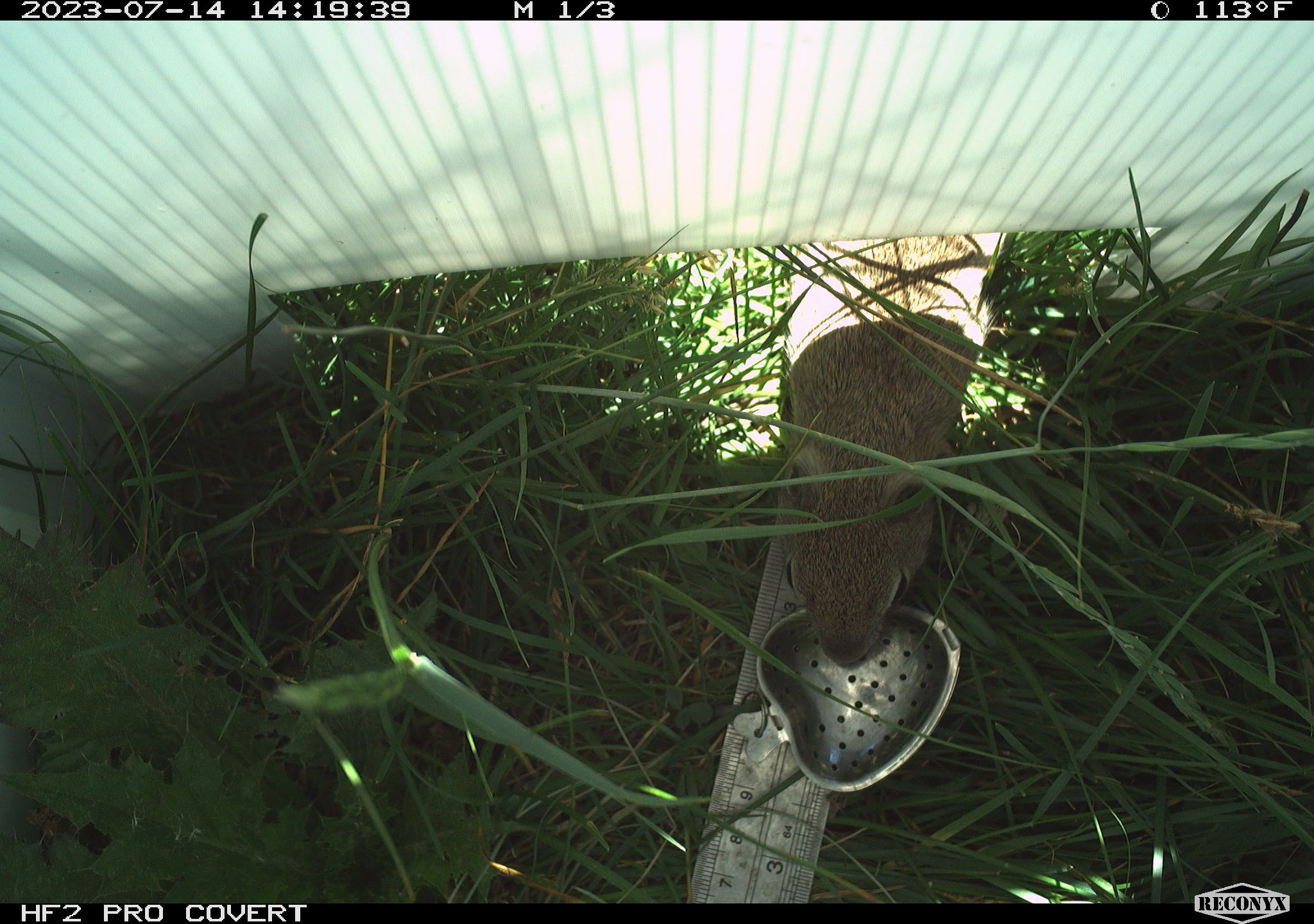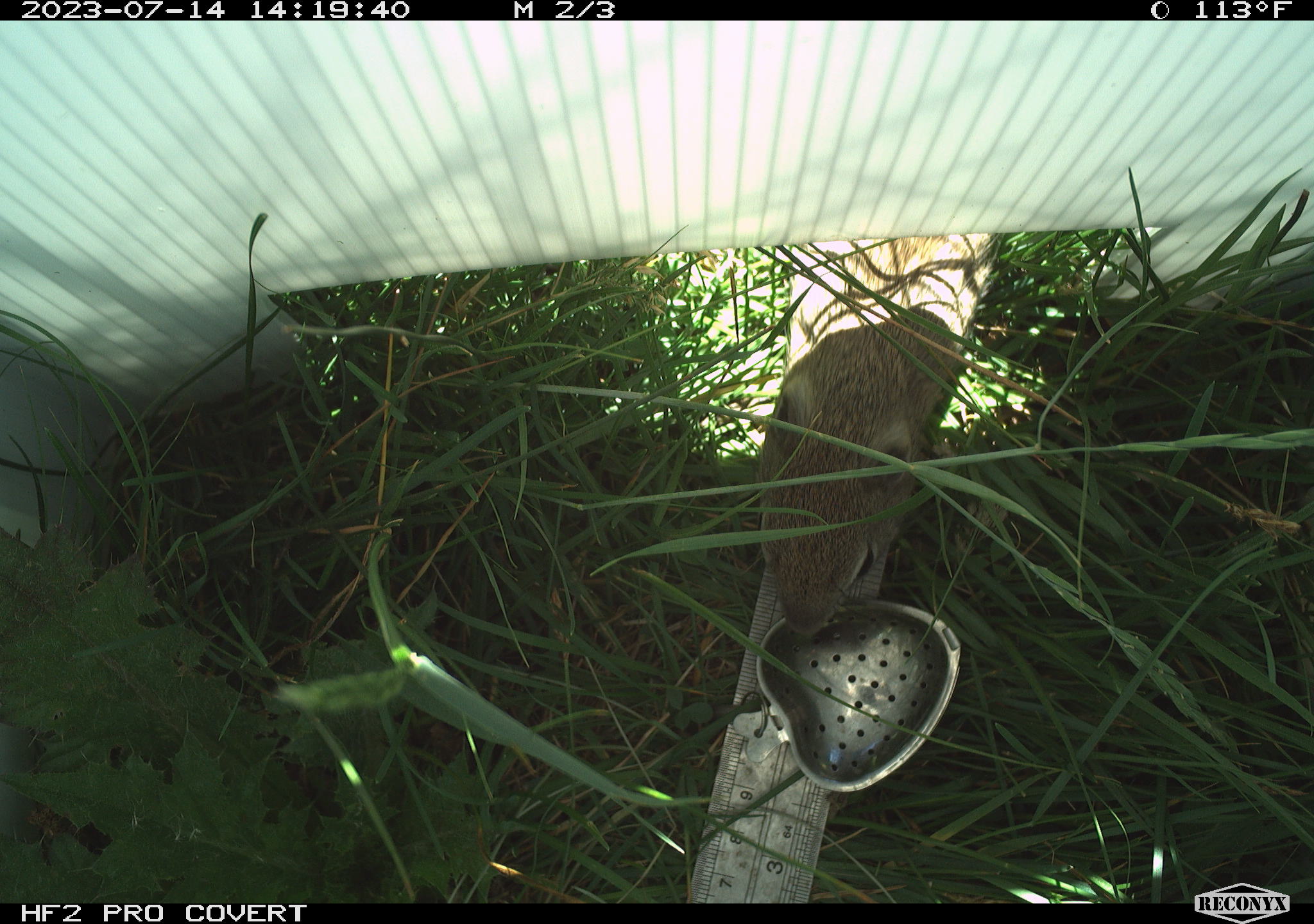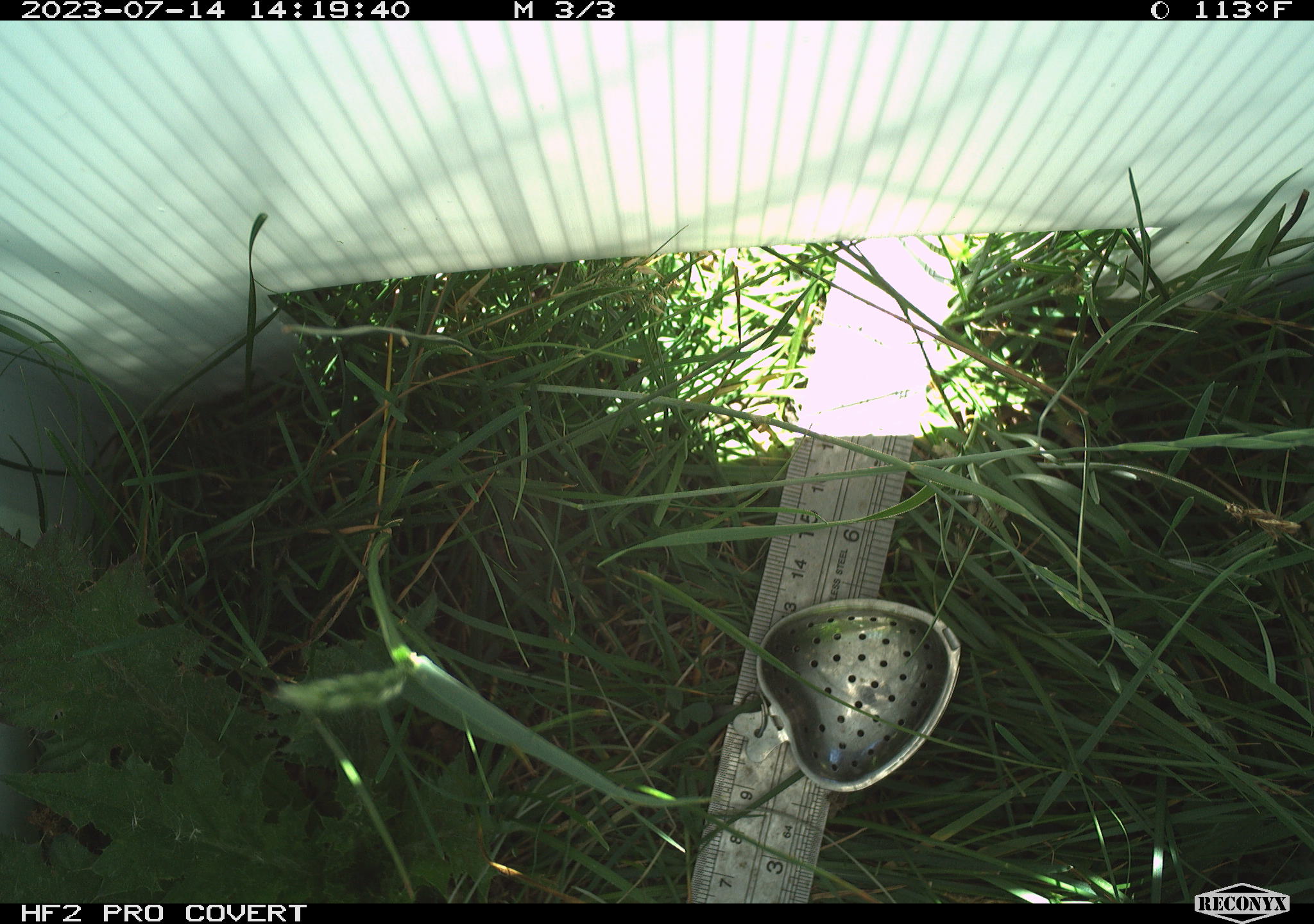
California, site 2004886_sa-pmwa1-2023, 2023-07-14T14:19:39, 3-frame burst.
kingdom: Animalia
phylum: Chordata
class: Mammalia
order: Rodentia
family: Sciuridae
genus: Urocitellus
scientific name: Urocitellus beldingi beldingi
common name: belding's ground squirrel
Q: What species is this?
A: Belding's ground squirrel (Urocitellus beldingi beldingi).